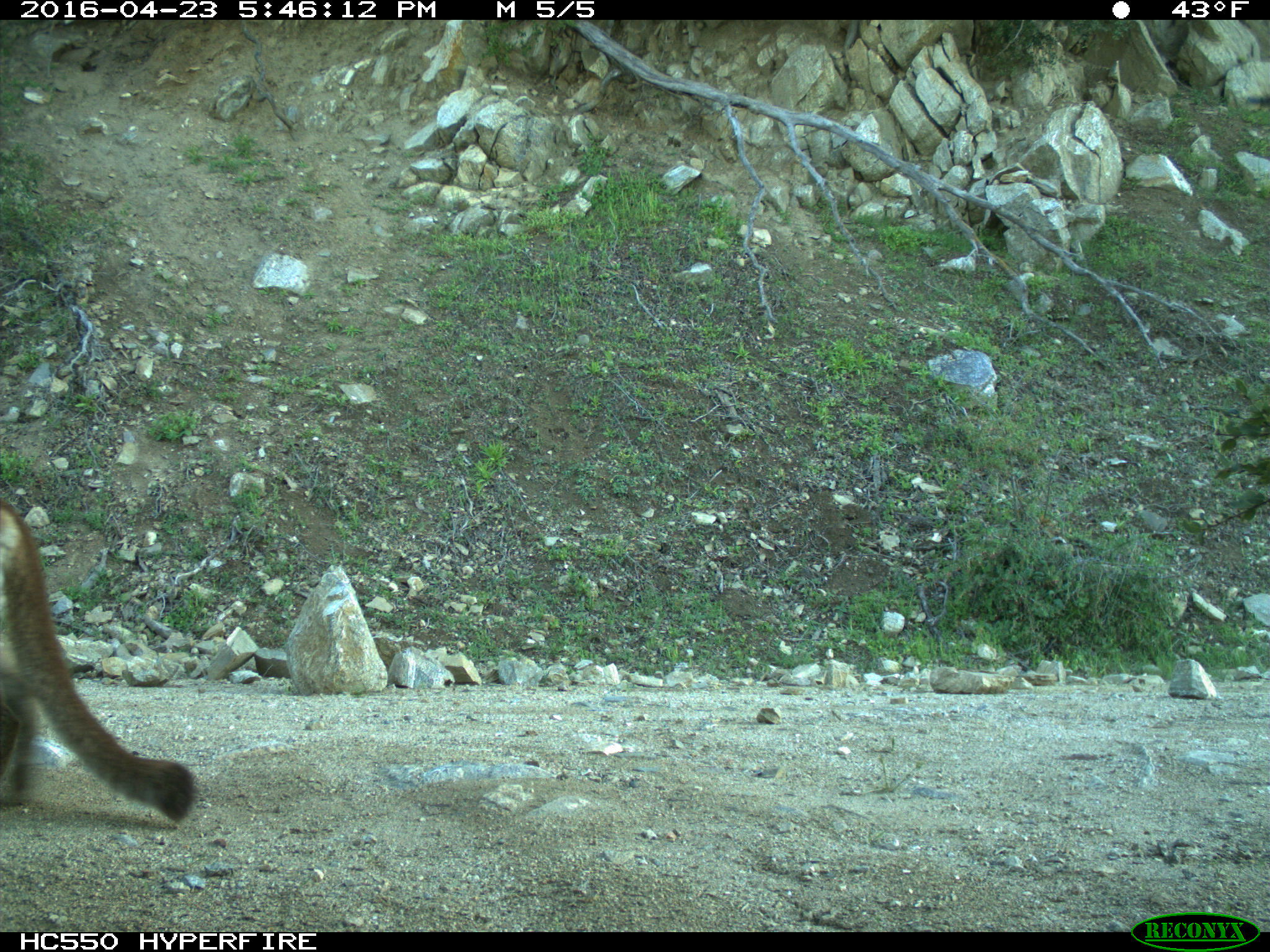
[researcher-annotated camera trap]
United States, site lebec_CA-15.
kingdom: Animalia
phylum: Chordata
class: Mammalia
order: Carnivora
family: Felidae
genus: Puma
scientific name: Puma concolor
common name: mountain lion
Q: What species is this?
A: Puma concolor (mountain lion).